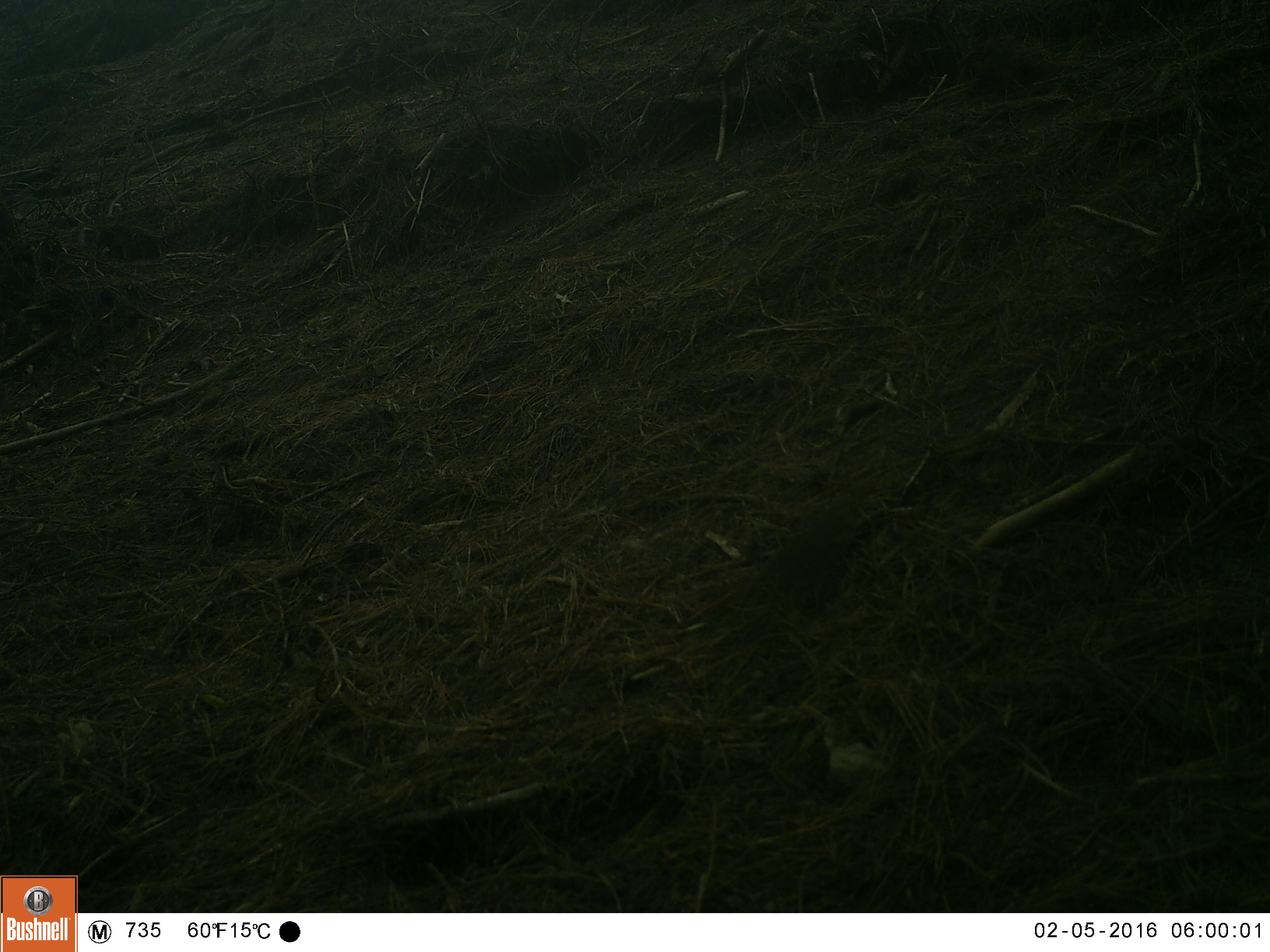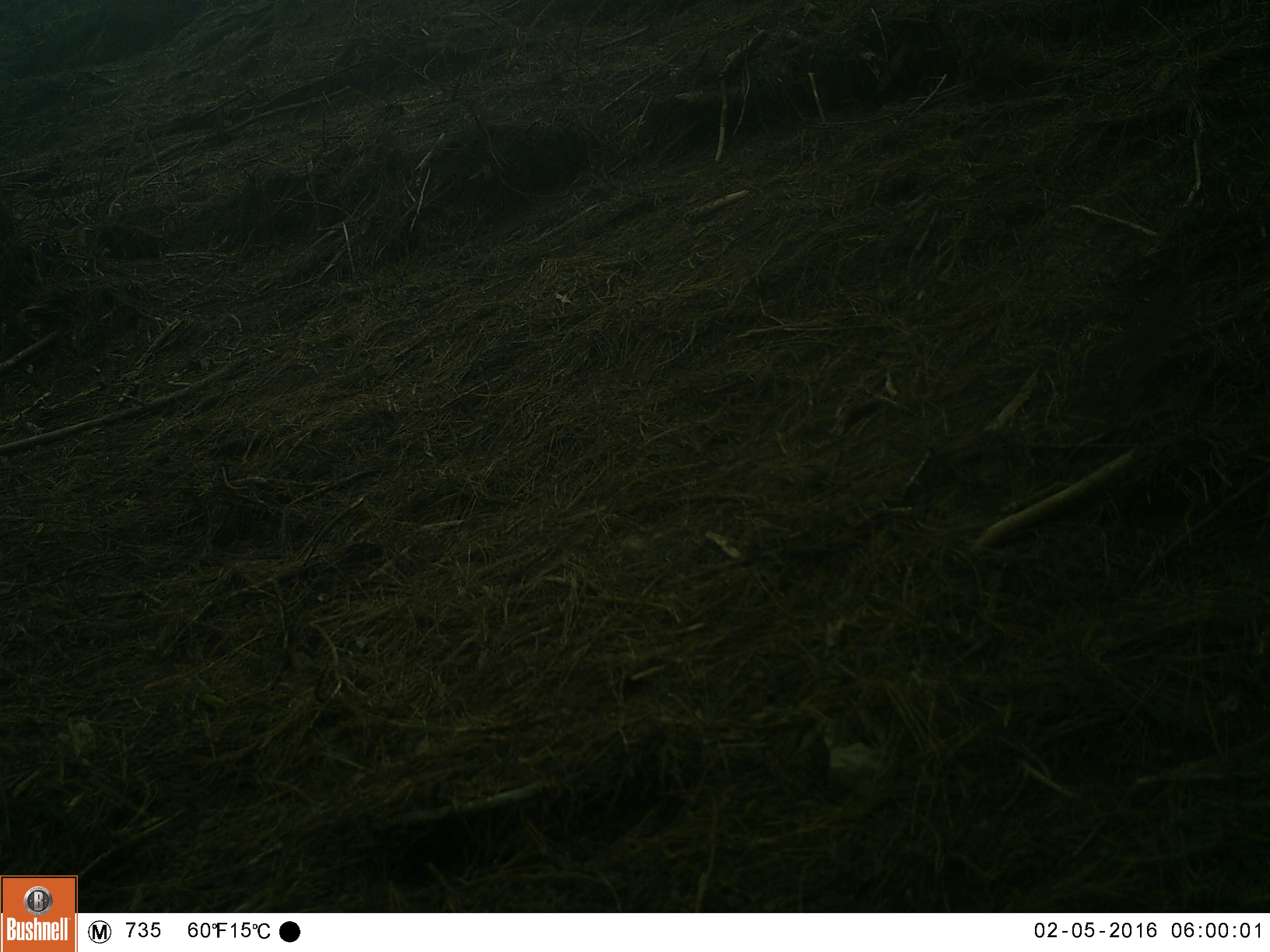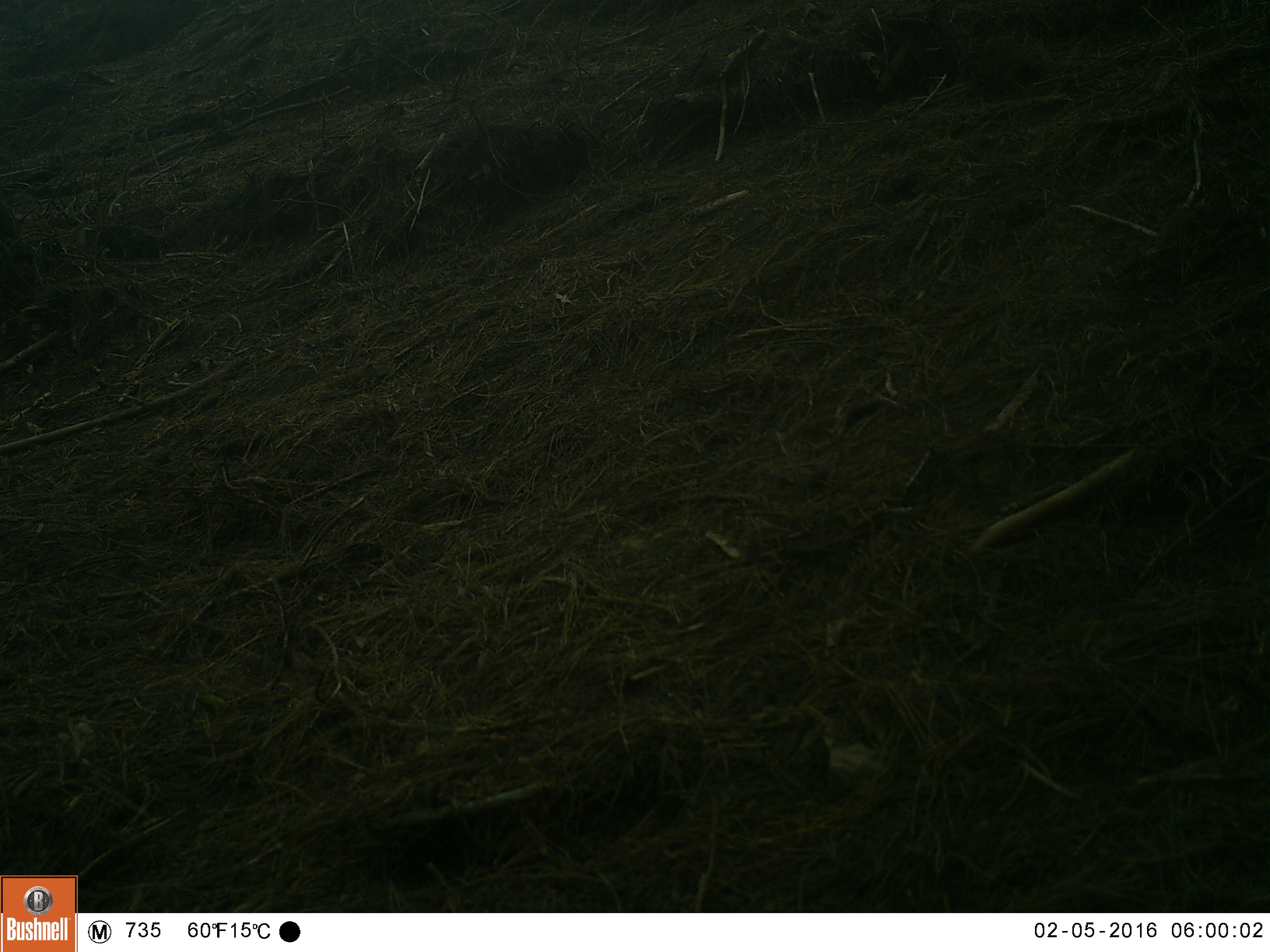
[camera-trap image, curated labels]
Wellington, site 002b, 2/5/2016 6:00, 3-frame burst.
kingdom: Animalia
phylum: Chordata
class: Aves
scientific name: Aves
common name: bird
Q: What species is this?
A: Bird (Aves).